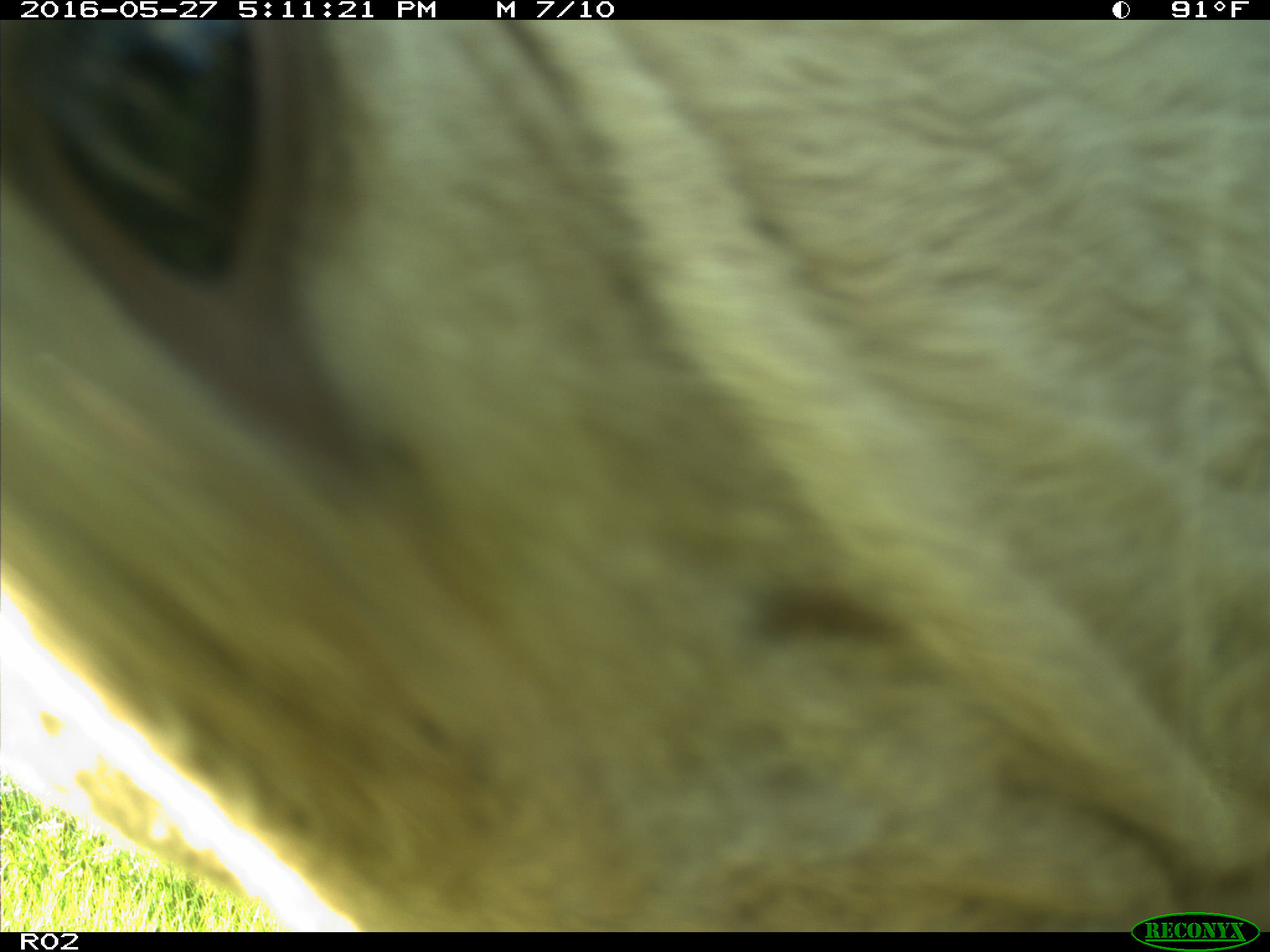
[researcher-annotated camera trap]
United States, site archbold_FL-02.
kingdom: Animalia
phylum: Chordata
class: Mammalia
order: Artiodactyla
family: Bovidae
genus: Bos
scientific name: Bos taurus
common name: domestic cow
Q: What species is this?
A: Bos taurus (domestic cow).